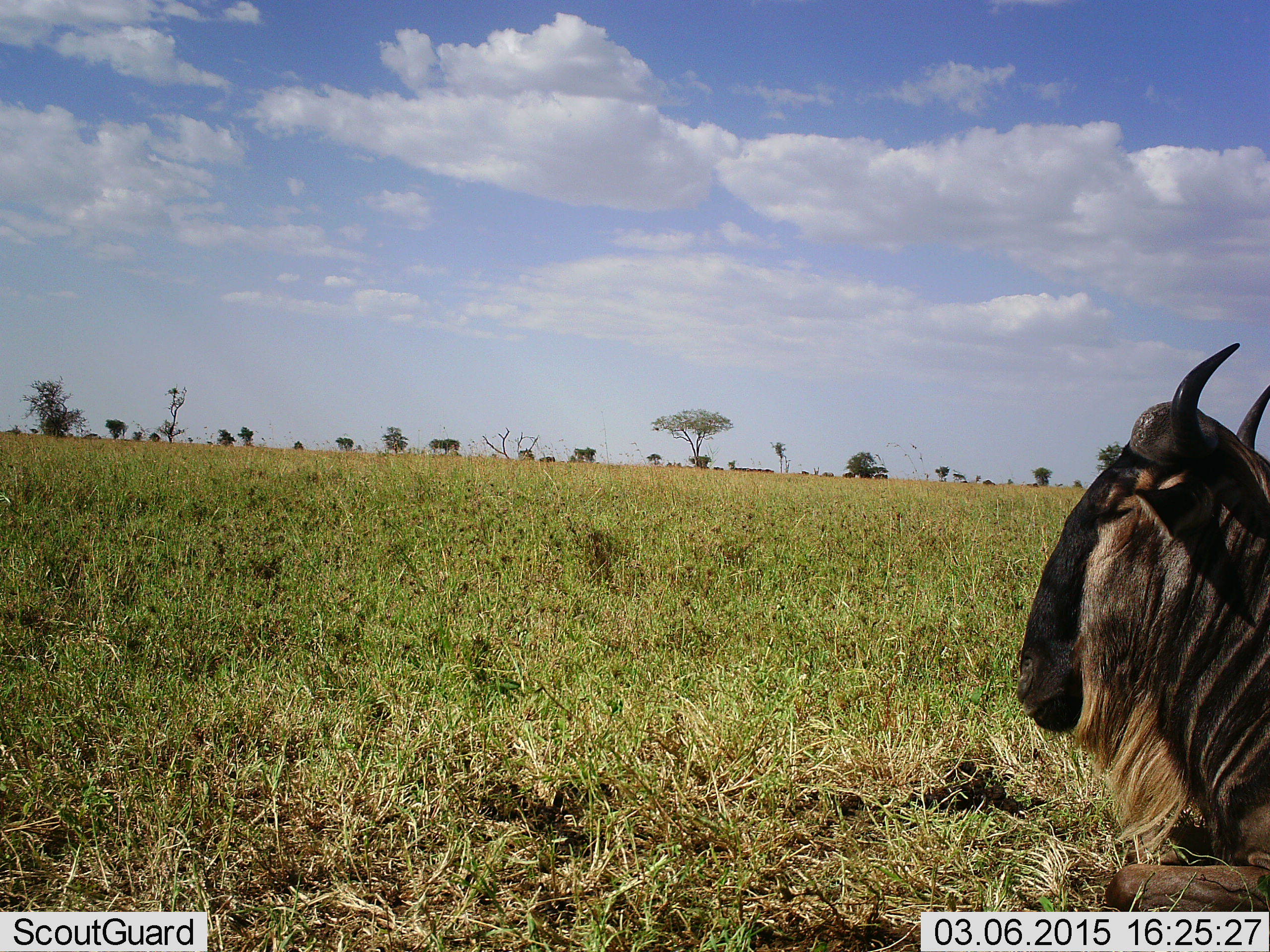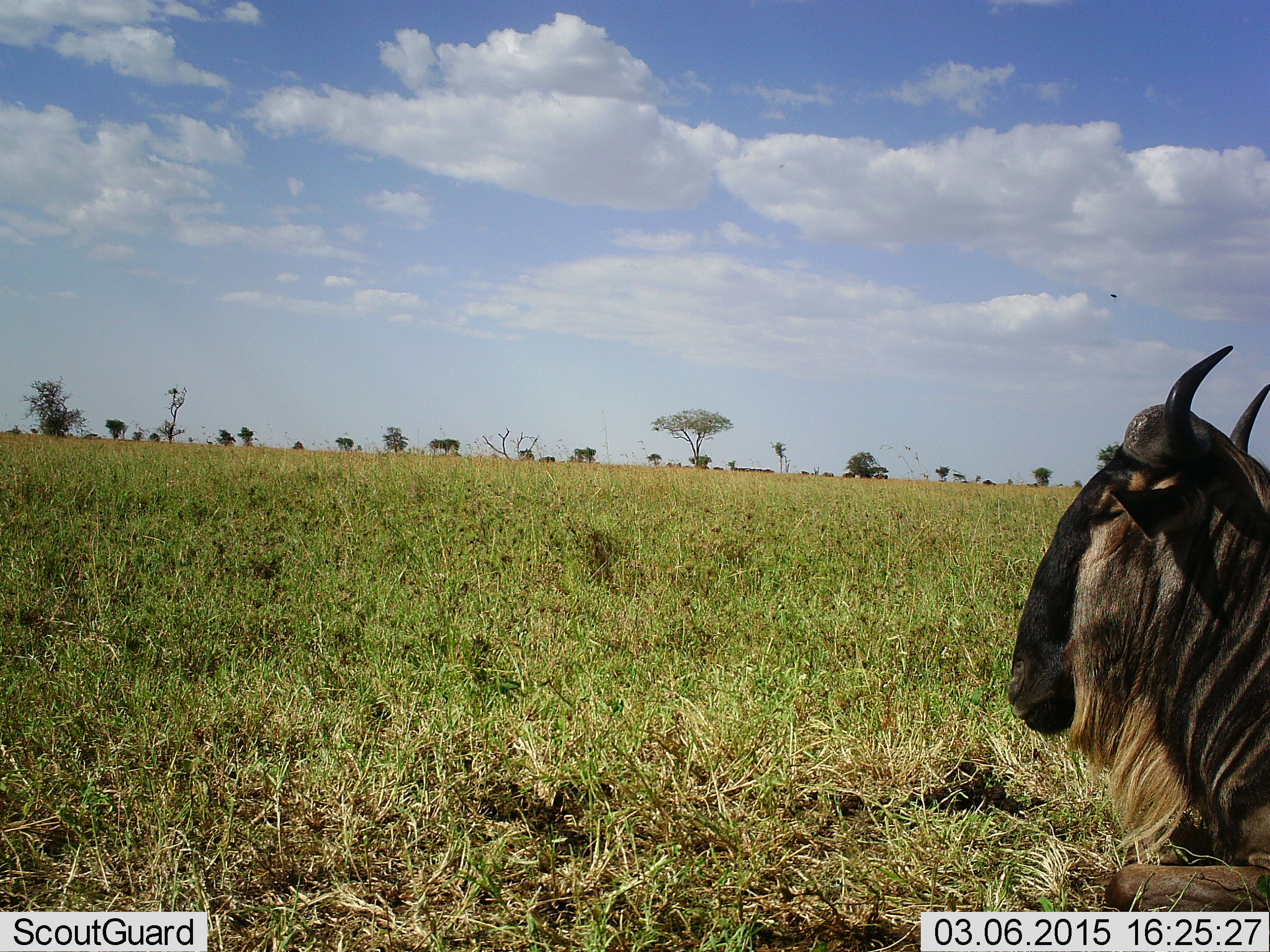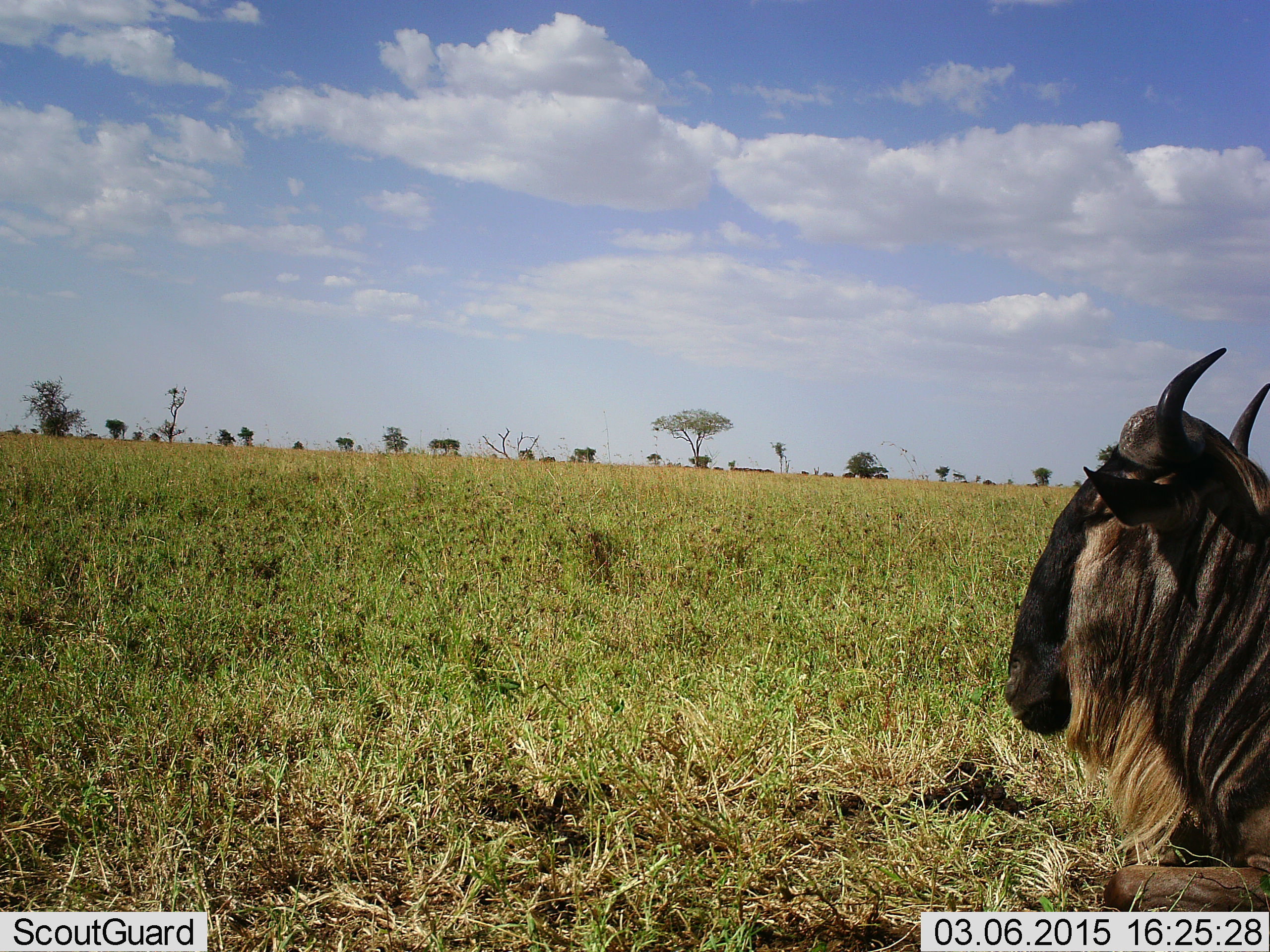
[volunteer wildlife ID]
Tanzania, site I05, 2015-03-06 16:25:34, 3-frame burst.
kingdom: Animalia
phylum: Chordata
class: Mammalia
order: Artiodactyla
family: Bovidae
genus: Connochaetes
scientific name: Connochaetes taurinus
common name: blue wildebeest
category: wildebeest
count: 1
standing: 0%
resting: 100%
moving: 0%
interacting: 0%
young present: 0%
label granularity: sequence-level